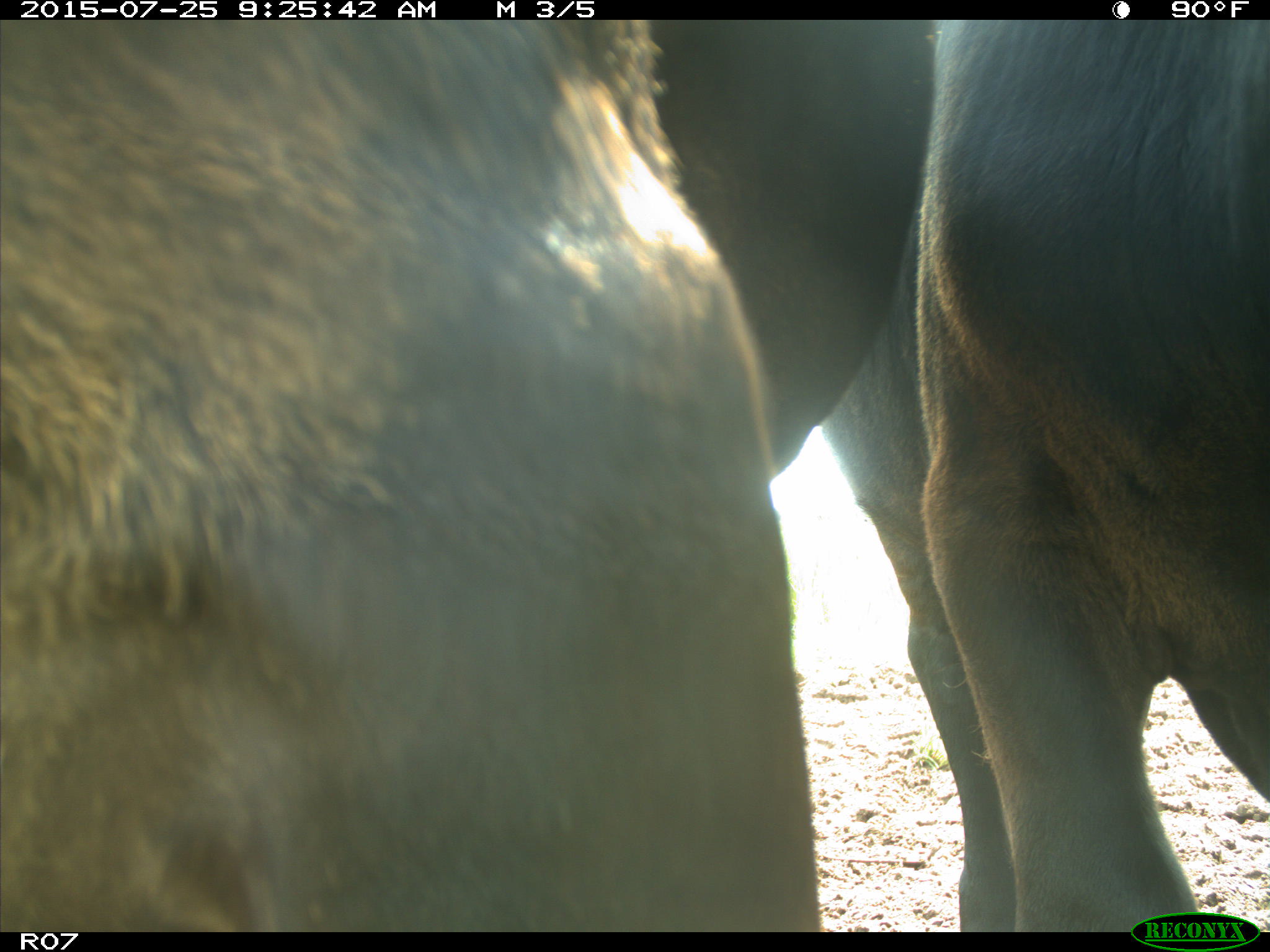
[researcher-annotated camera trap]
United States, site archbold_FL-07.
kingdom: Animalia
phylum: Chordata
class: Mammalia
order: Artiodactyla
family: Bovidae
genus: Bos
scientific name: Bos taurus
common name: domestic cow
Bos taurus (domestic cow).